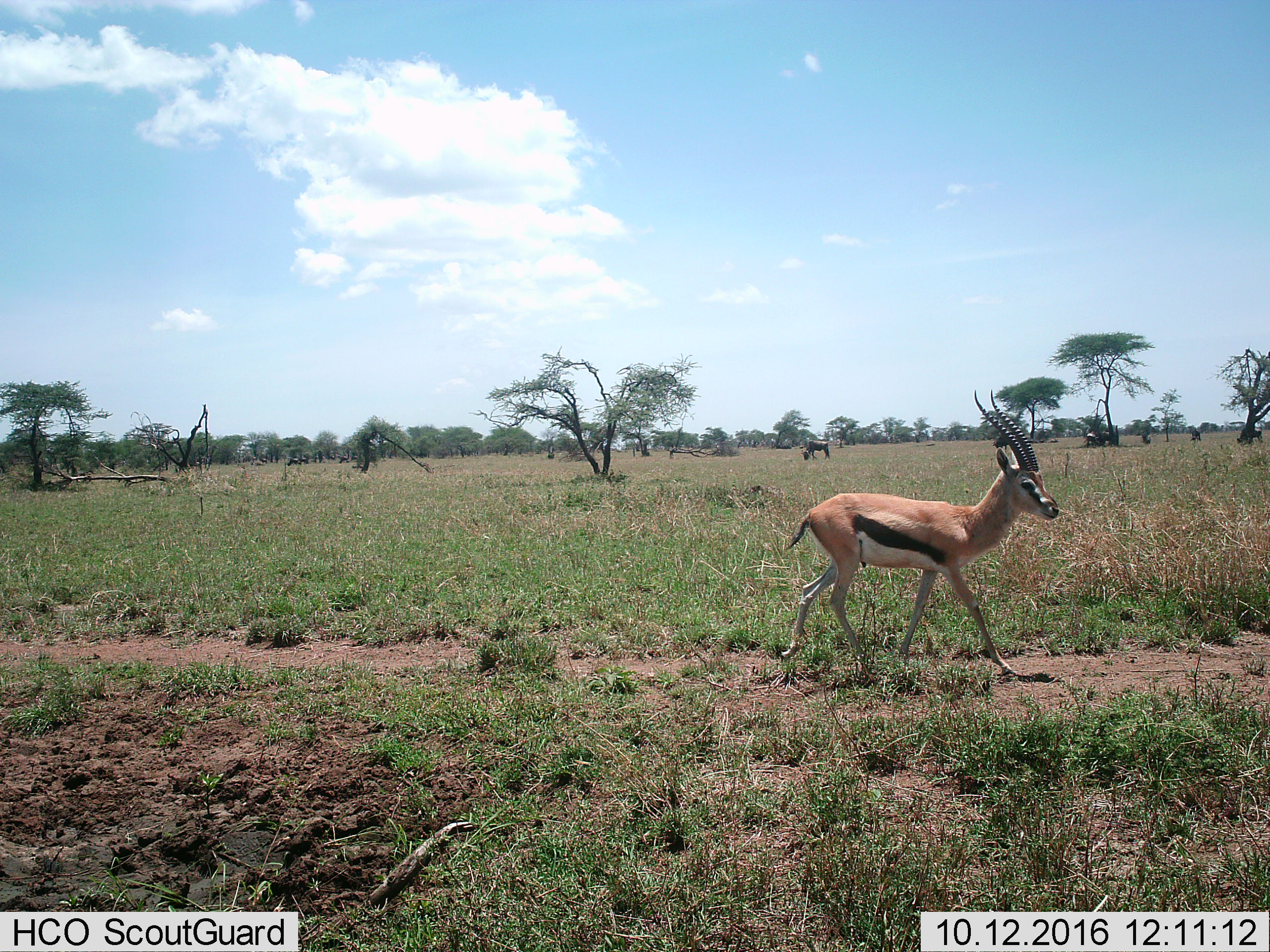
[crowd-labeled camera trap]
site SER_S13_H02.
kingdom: Animalia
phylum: Chordata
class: Mammalia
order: Artiodactyla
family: Bovidae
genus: Eudorcas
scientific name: Eudorcas thomsonii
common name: thomson's gazelle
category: gazellethomsons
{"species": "gazellethomsons (thomson's gazelle) (Eudorcas thomsonii)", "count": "1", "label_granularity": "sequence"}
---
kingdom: Animalia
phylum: Chordata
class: Mammalia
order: Artiodactyla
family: Bovidae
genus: Connochaetes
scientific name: Connochaetes taurinus taurinus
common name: blue wildebeest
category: wildebeestblue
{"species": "wildebeestblue (blue wildebeest) (Connochaetes taurinus taurinus)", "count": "4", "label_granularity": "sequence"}